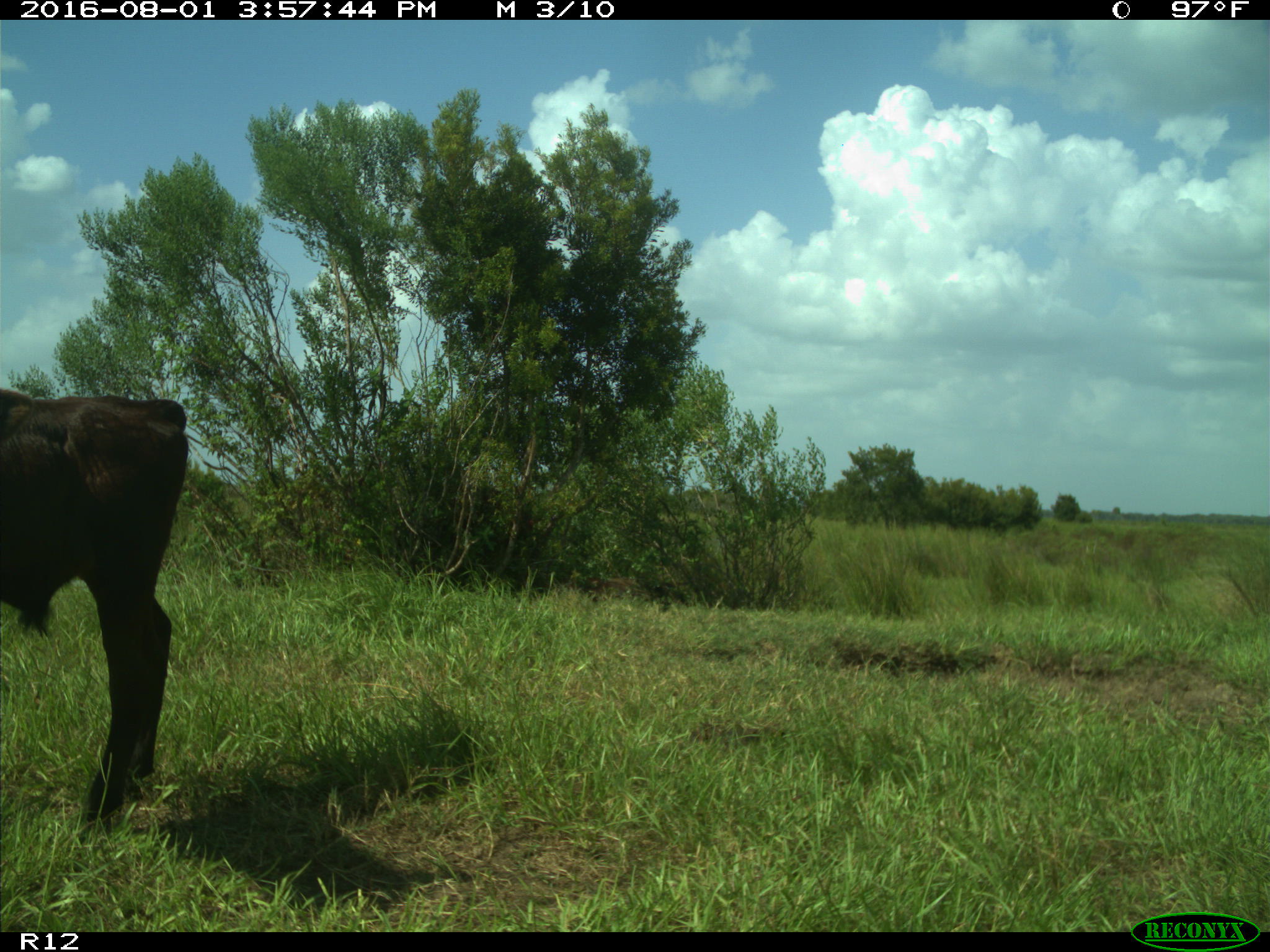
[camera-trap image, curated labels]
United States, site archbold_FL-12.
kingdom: Animalia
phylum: Chordata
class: Mammalia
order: Artiodactyla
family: Bovidae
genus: Bos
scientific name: Bos taurus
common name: domestic cow